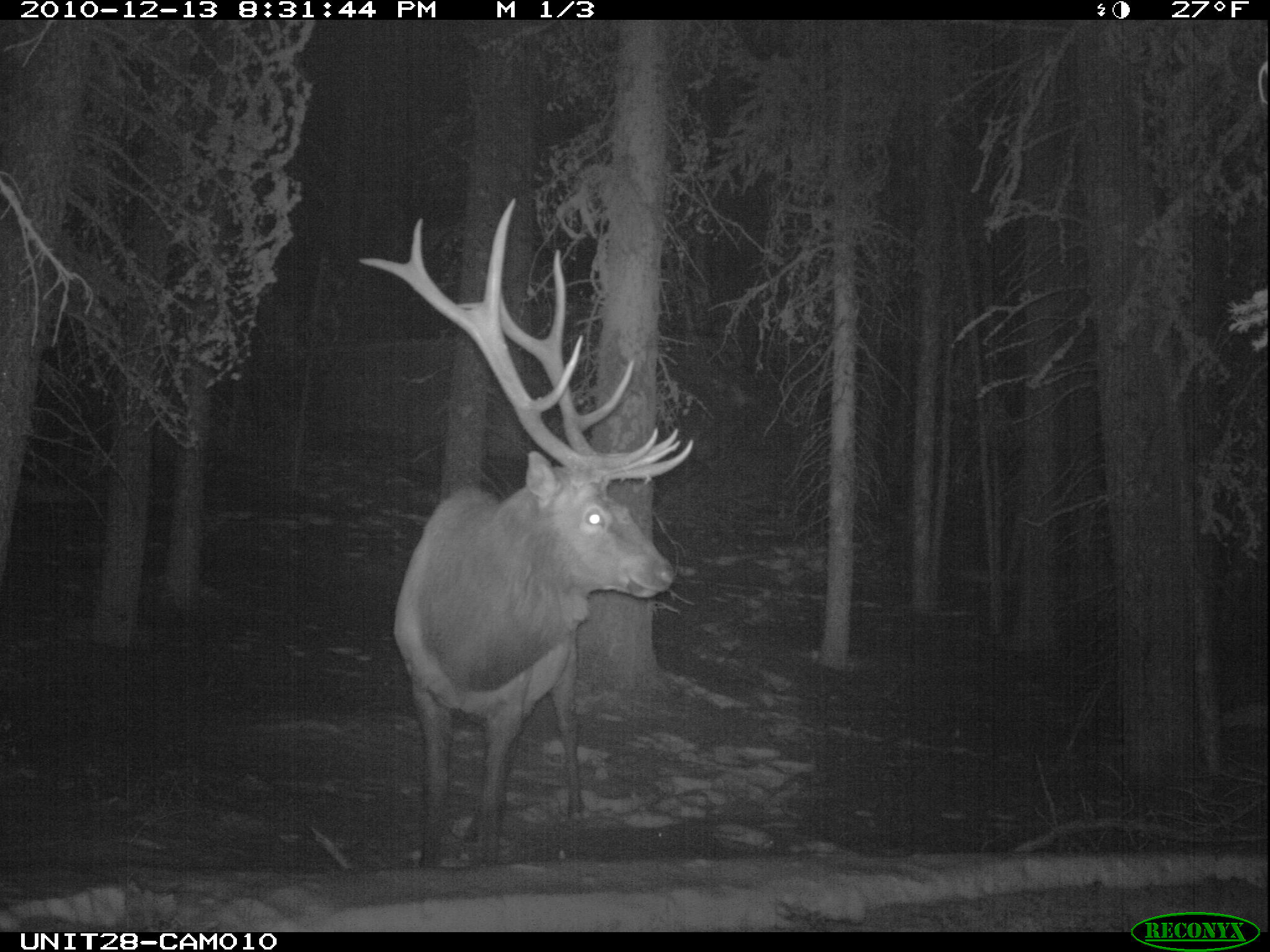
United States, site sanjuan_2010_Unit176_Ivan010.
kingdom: Animalia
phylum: Chordata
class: Mammalia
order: Artiodactyla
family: Cervidae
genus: Cervus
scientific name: Cervus elaphus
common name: red deer